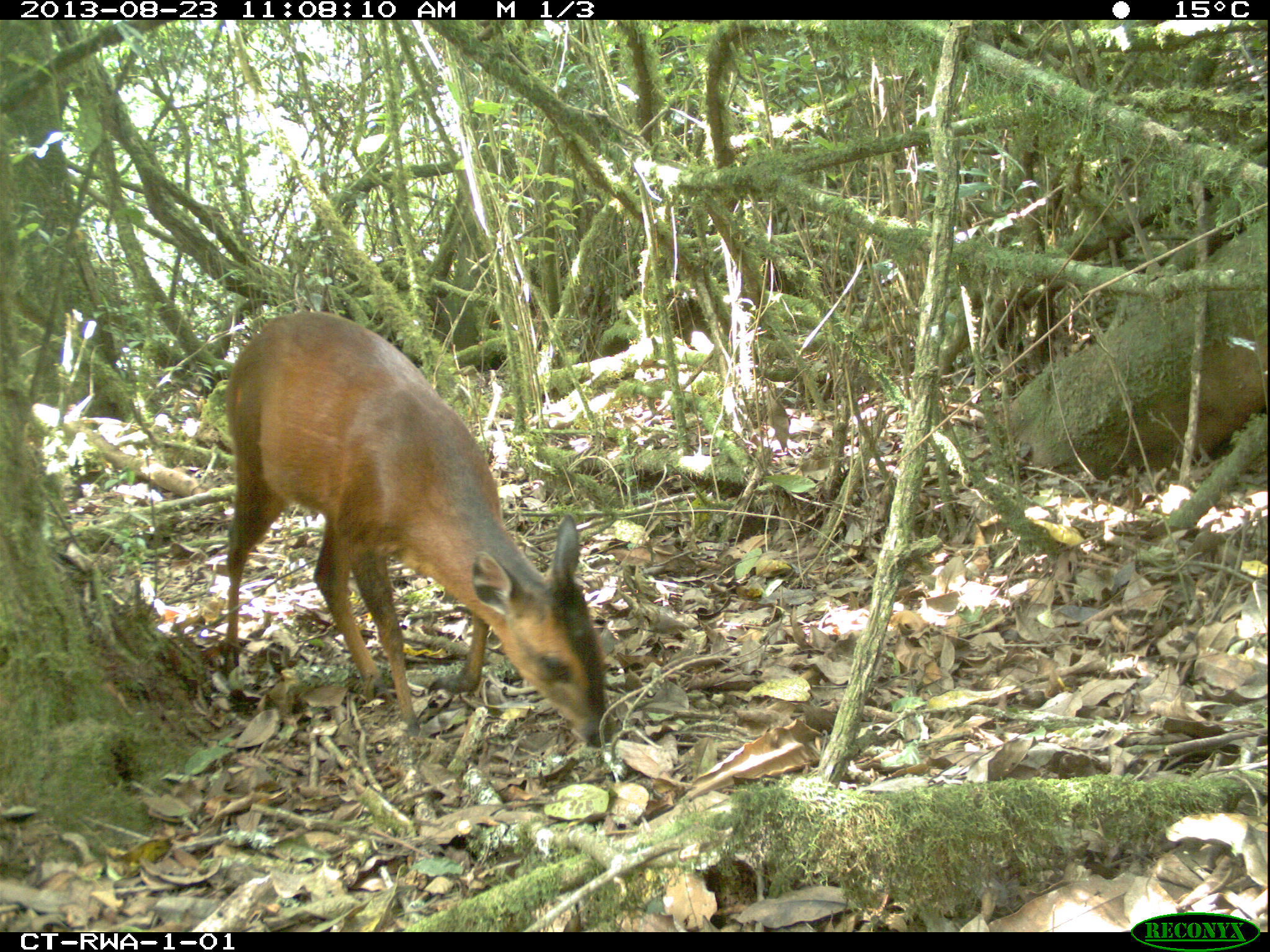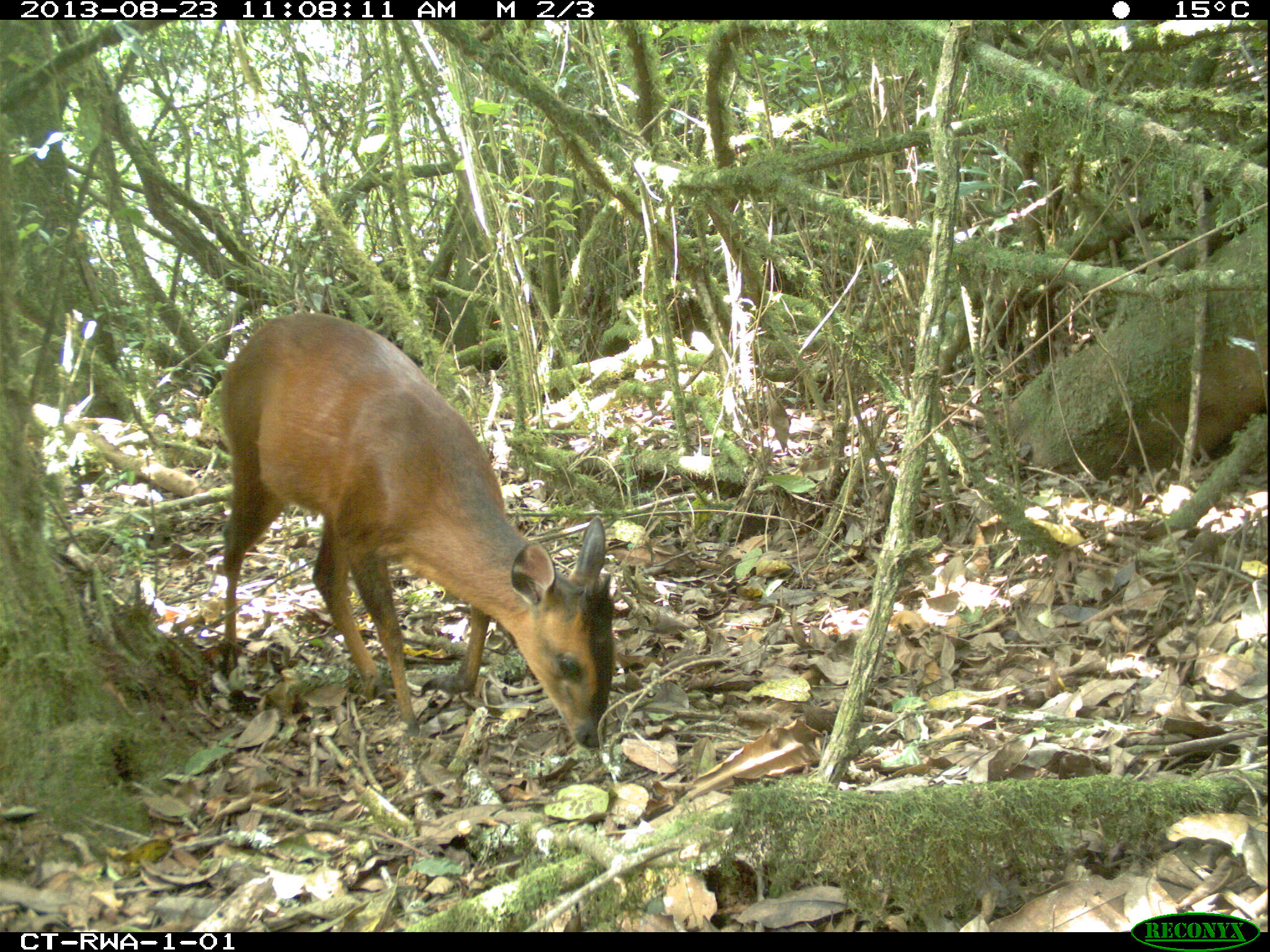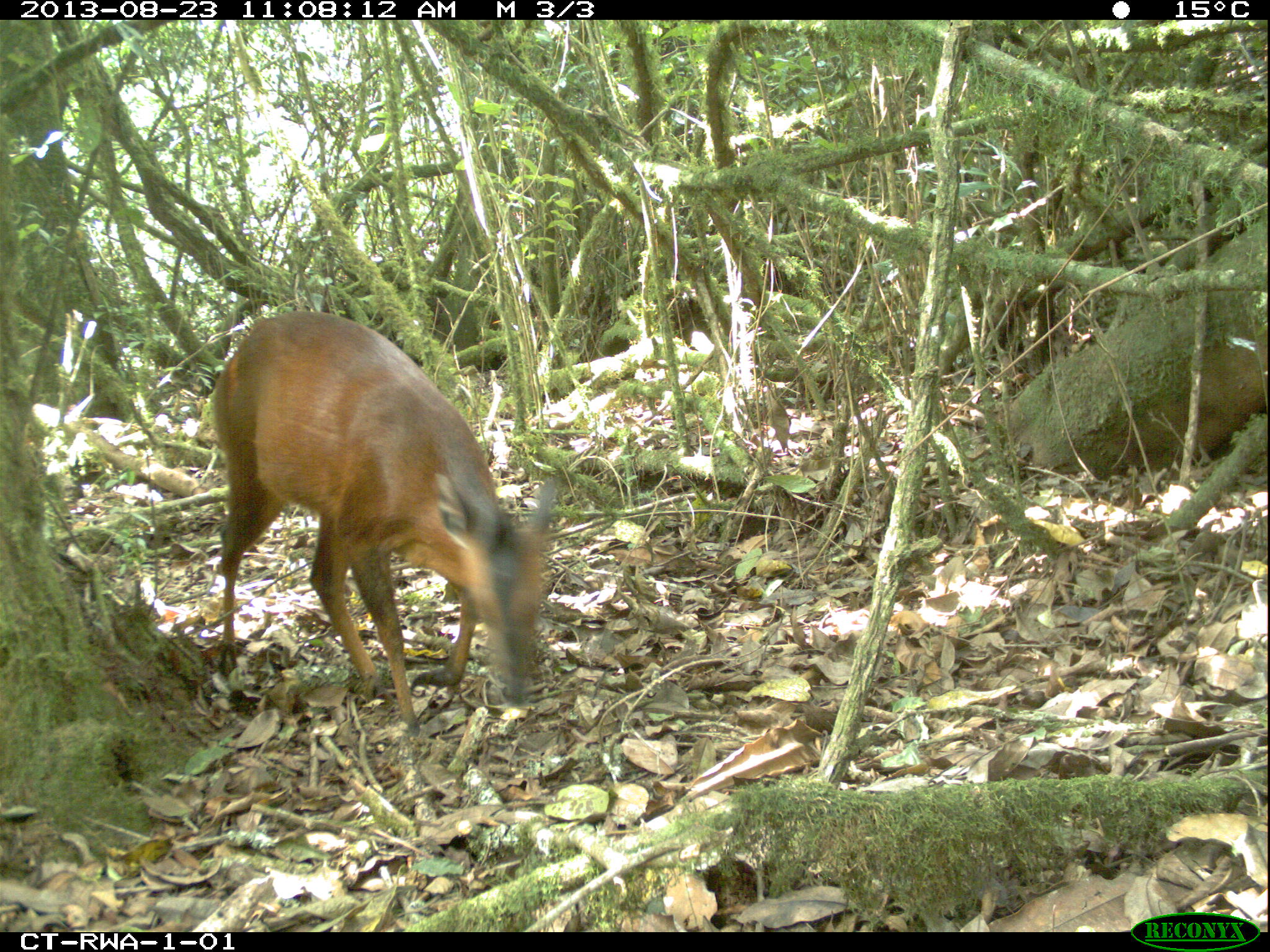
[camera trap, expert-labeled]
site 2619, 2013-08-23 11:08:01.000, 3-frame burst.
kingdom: Animalia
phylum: Chordata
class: Mammalia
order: Artiodactyla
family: Bovidae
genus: Cephalophus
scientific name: Cephalophus nigrifrons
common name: black-fronted duiker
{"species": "Cephalophus nigrifrons (black-fronted duiker)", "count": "1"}